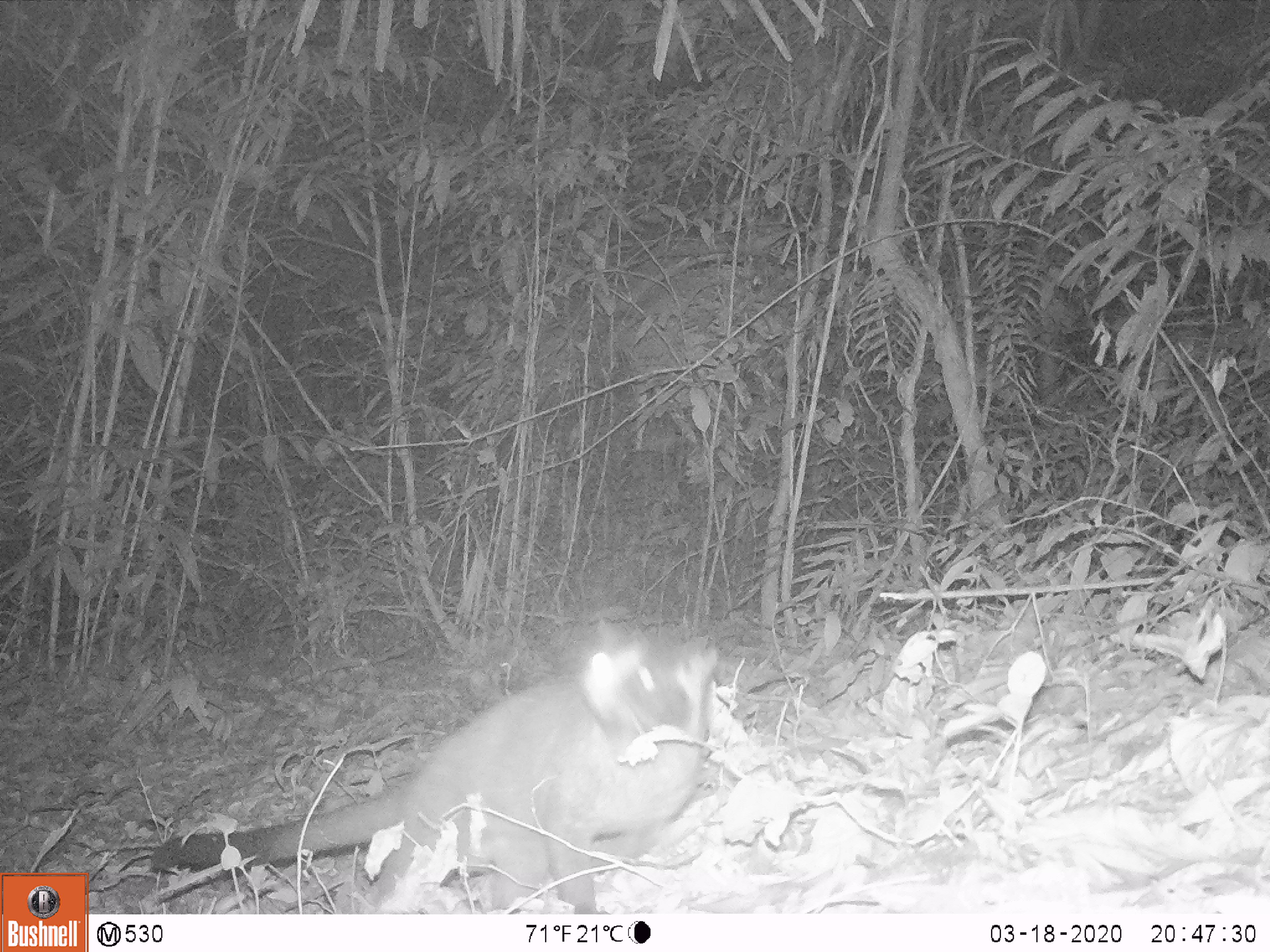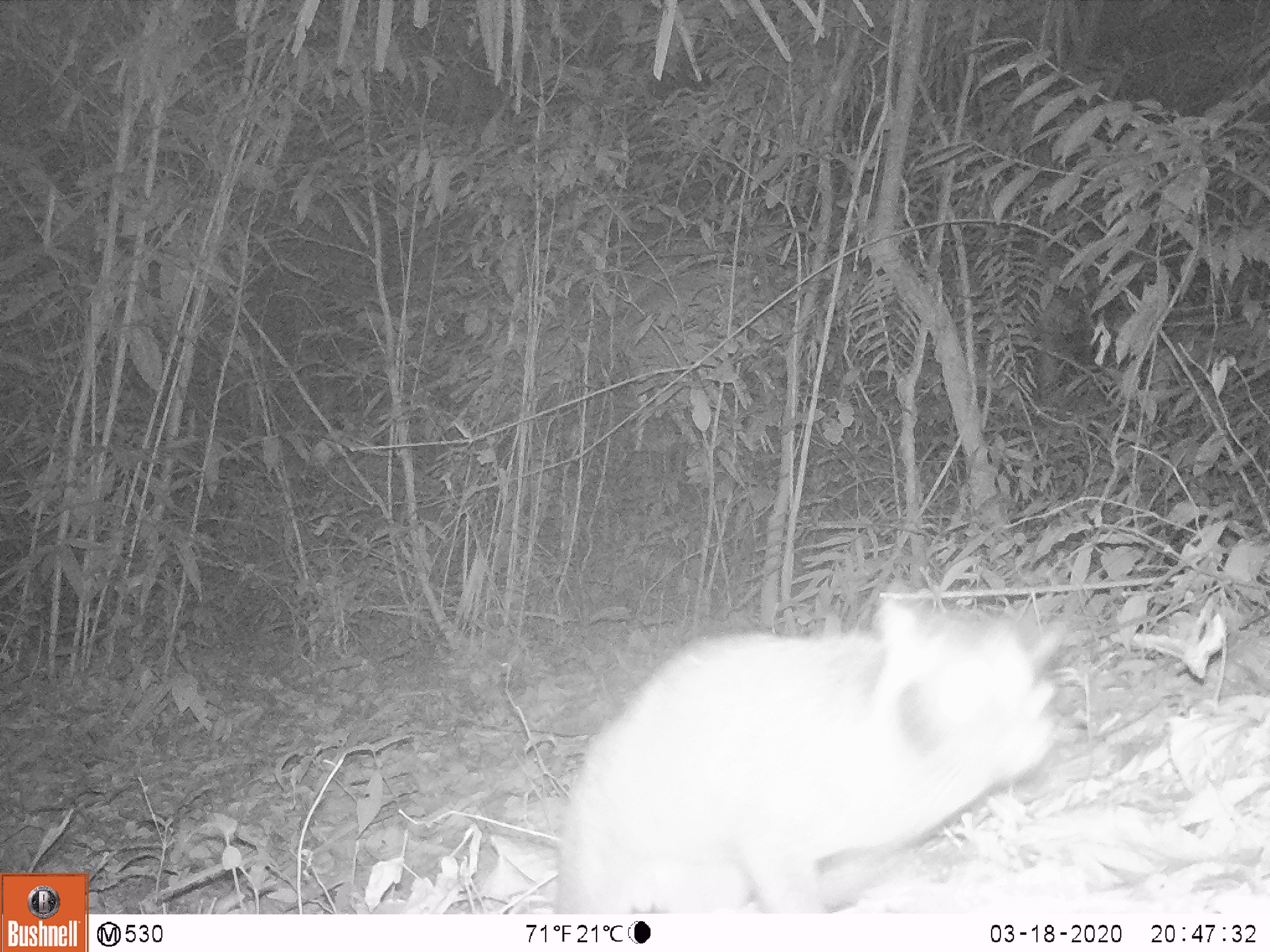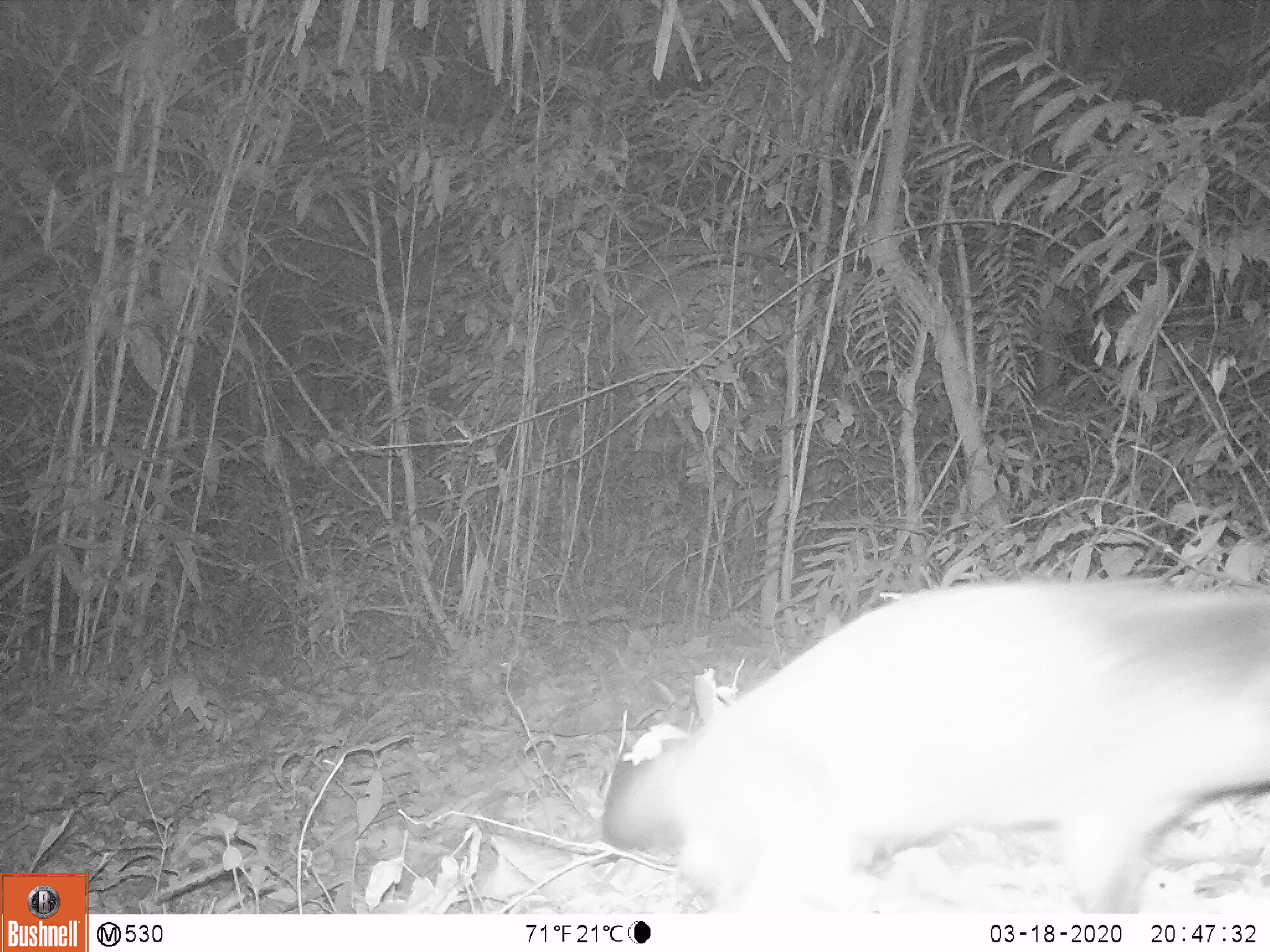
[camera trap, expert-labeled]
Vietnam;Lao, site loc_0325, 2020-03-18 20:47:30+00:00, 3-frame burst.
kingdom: Animalia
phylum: Chordata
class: Mammalia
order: Carnivora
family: Viverridae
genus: Paguma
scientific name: Paguma larvata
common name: masked palm civet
Masked palm civet (Paguma larvata). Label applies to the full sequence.